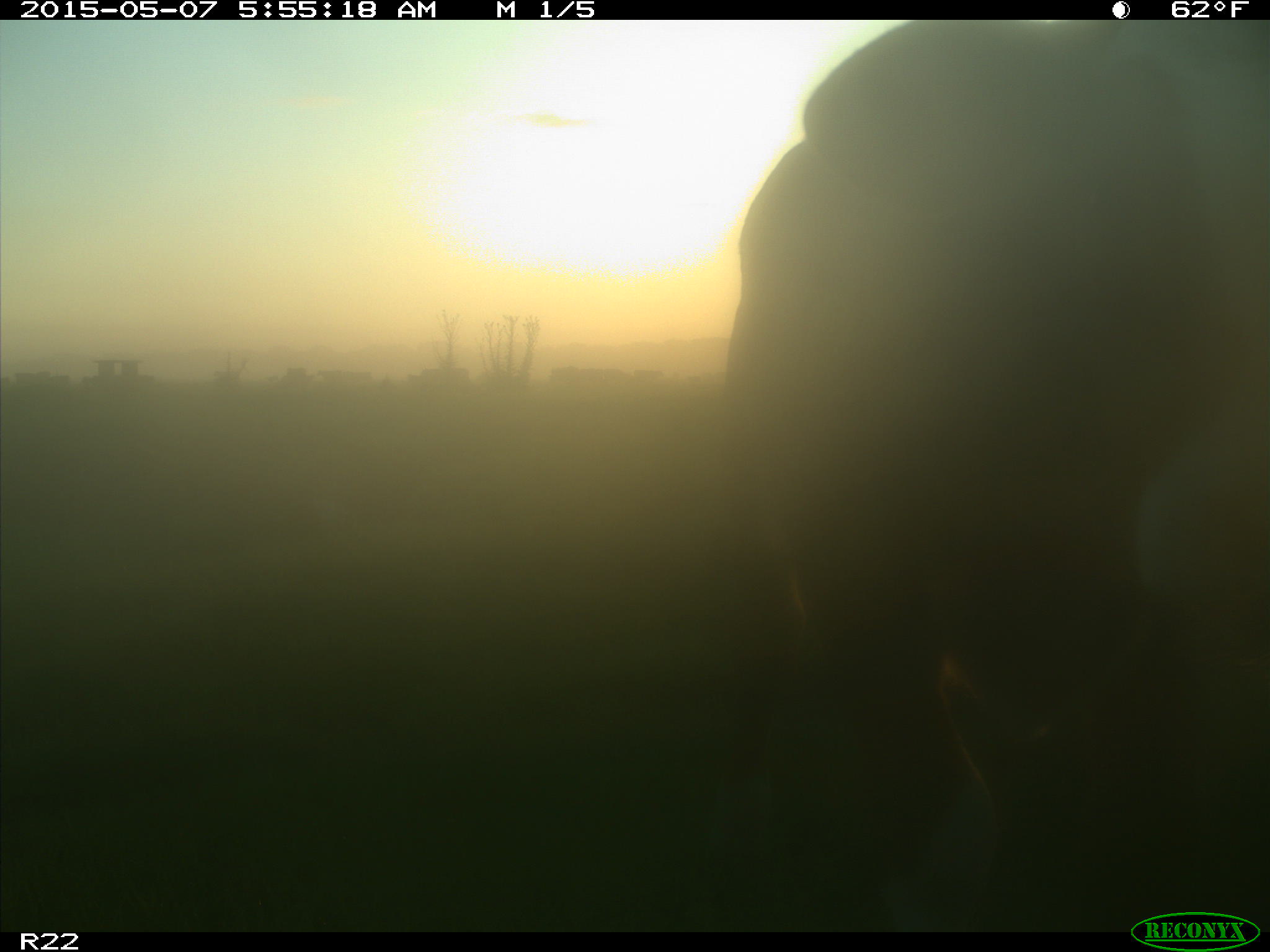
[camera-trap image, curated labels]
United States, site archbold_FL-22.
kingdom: Animalia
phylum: Chordata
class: Mammalia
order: Artiodactyla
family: Bovidae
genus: Bos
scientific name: Bos taurus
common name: domestic cow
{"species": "Bos taurus (domestic cow)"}